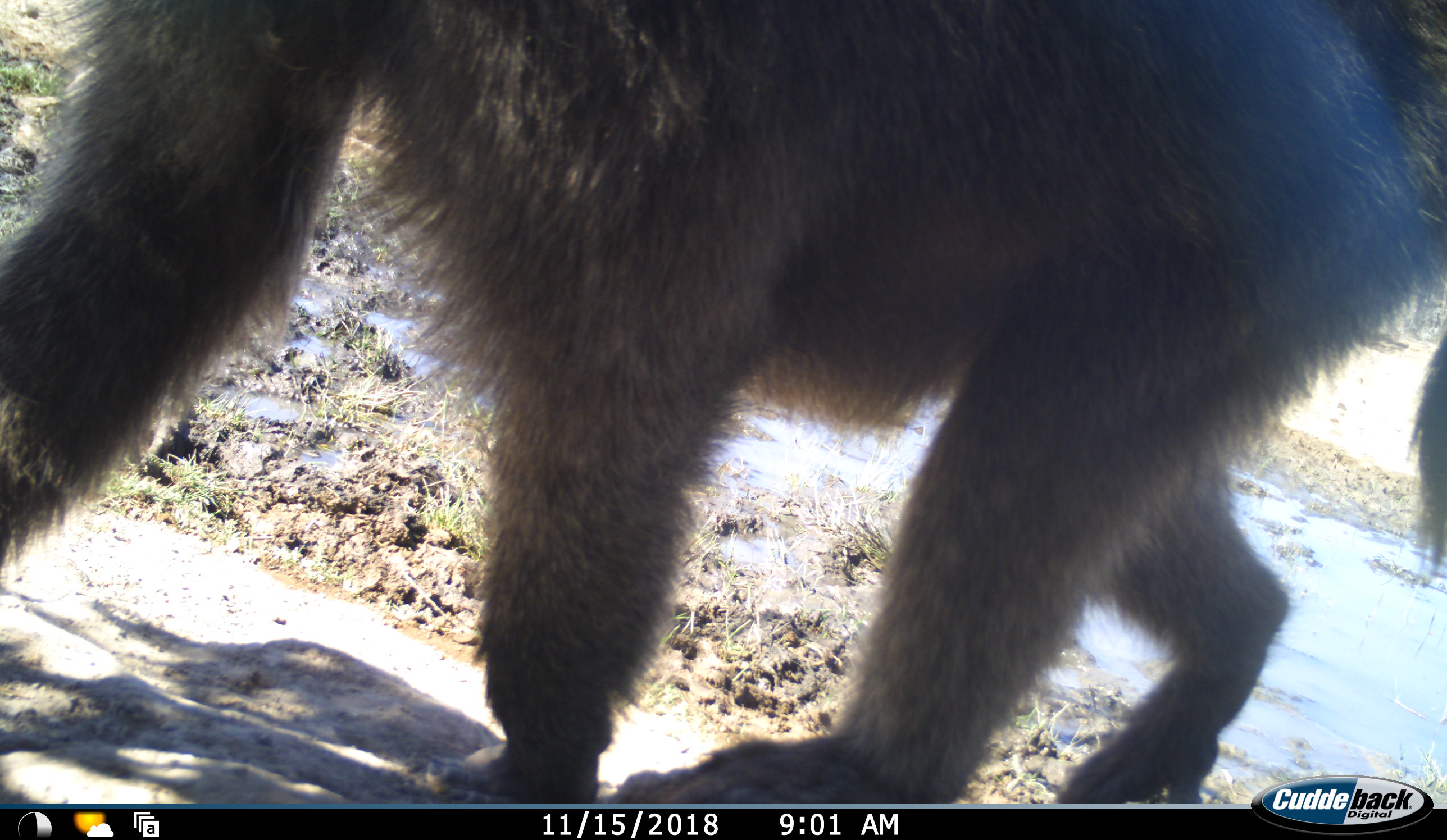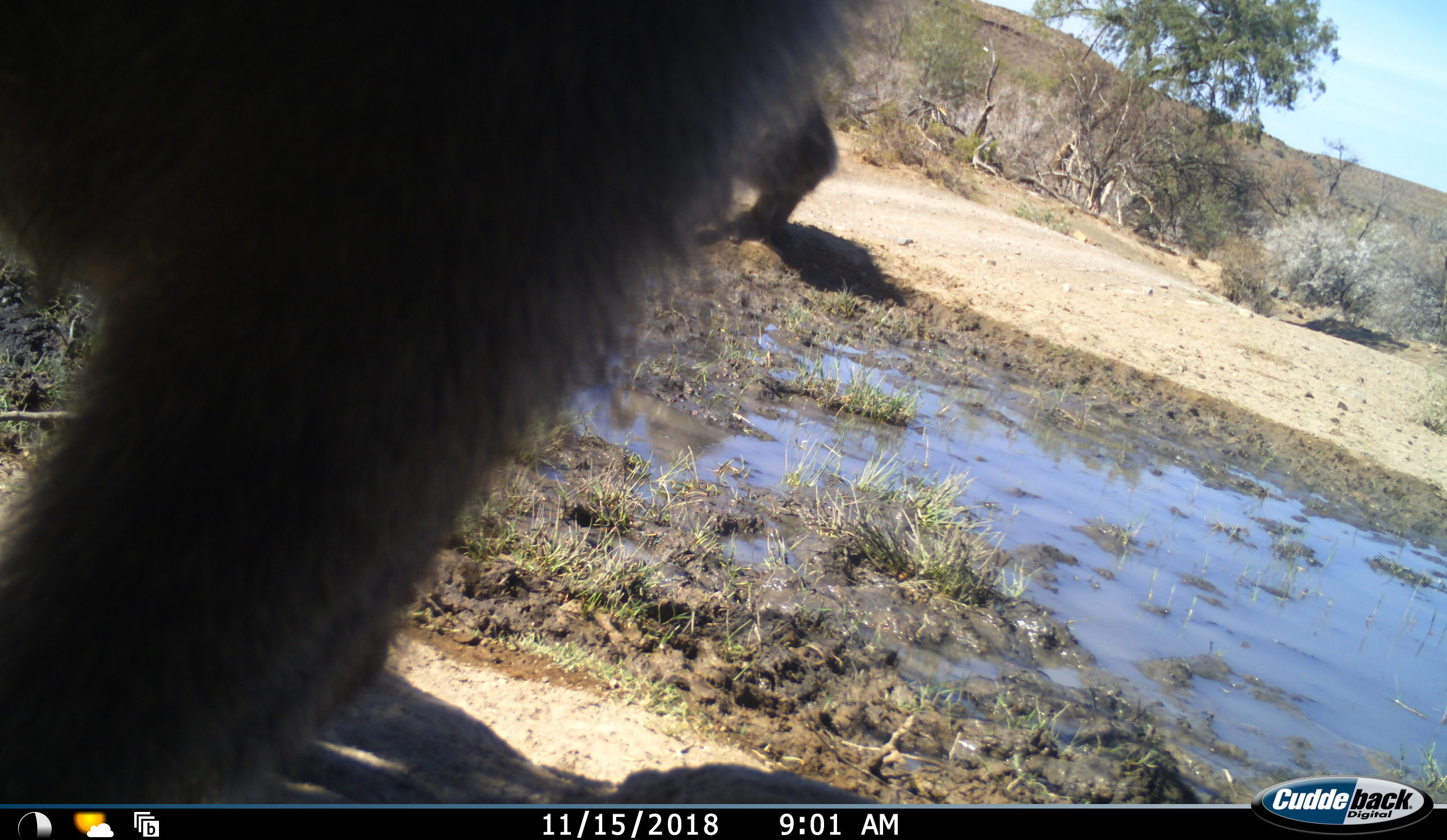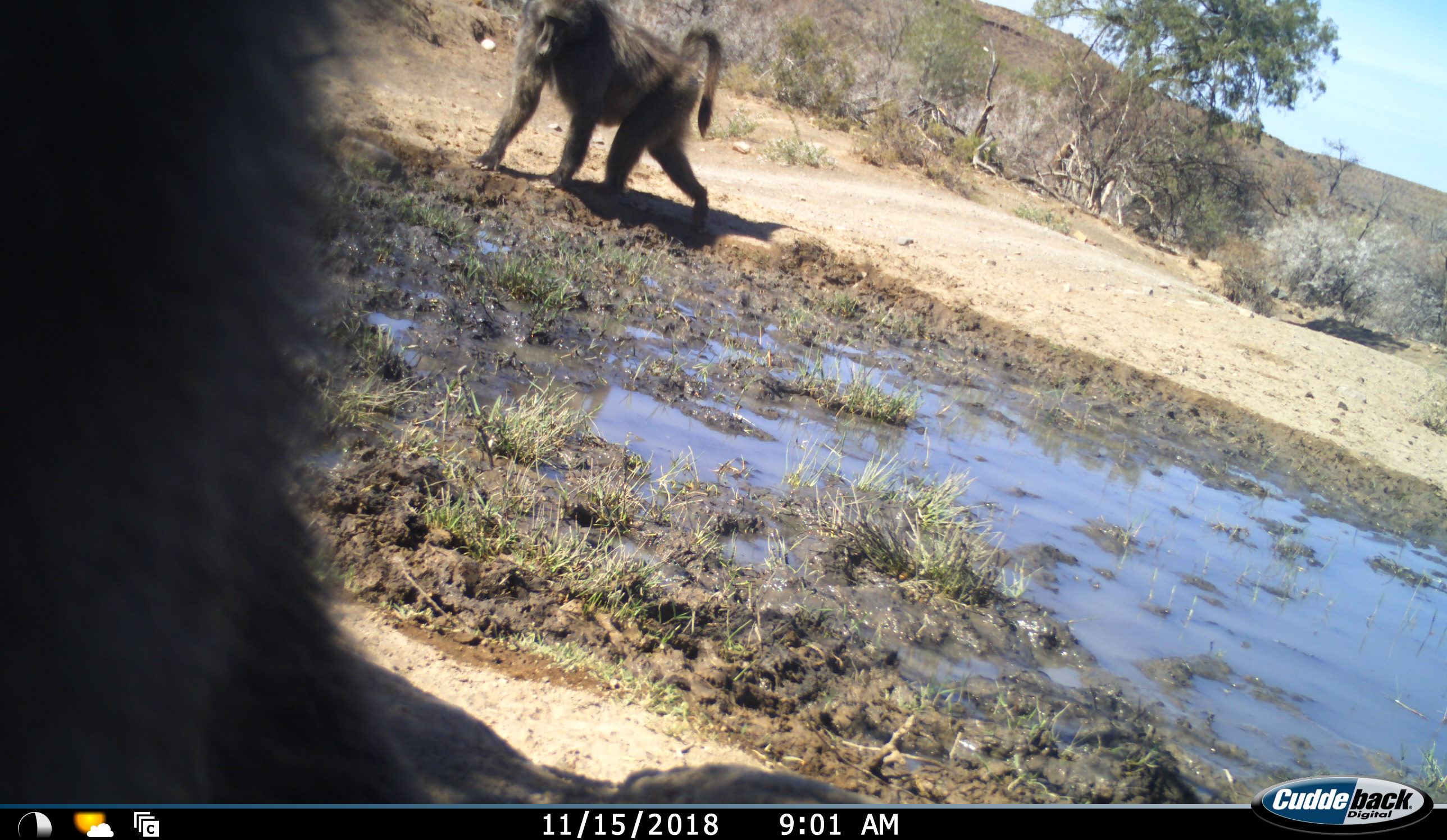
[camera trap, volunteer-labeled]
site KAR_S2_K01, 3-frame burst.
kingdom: Animalia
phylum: Chordata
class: Mammalia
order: Primates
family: Cercopithecidae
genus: Papio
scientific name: Papio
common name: baboon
Baboon (Papio), count 2. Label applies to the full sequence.